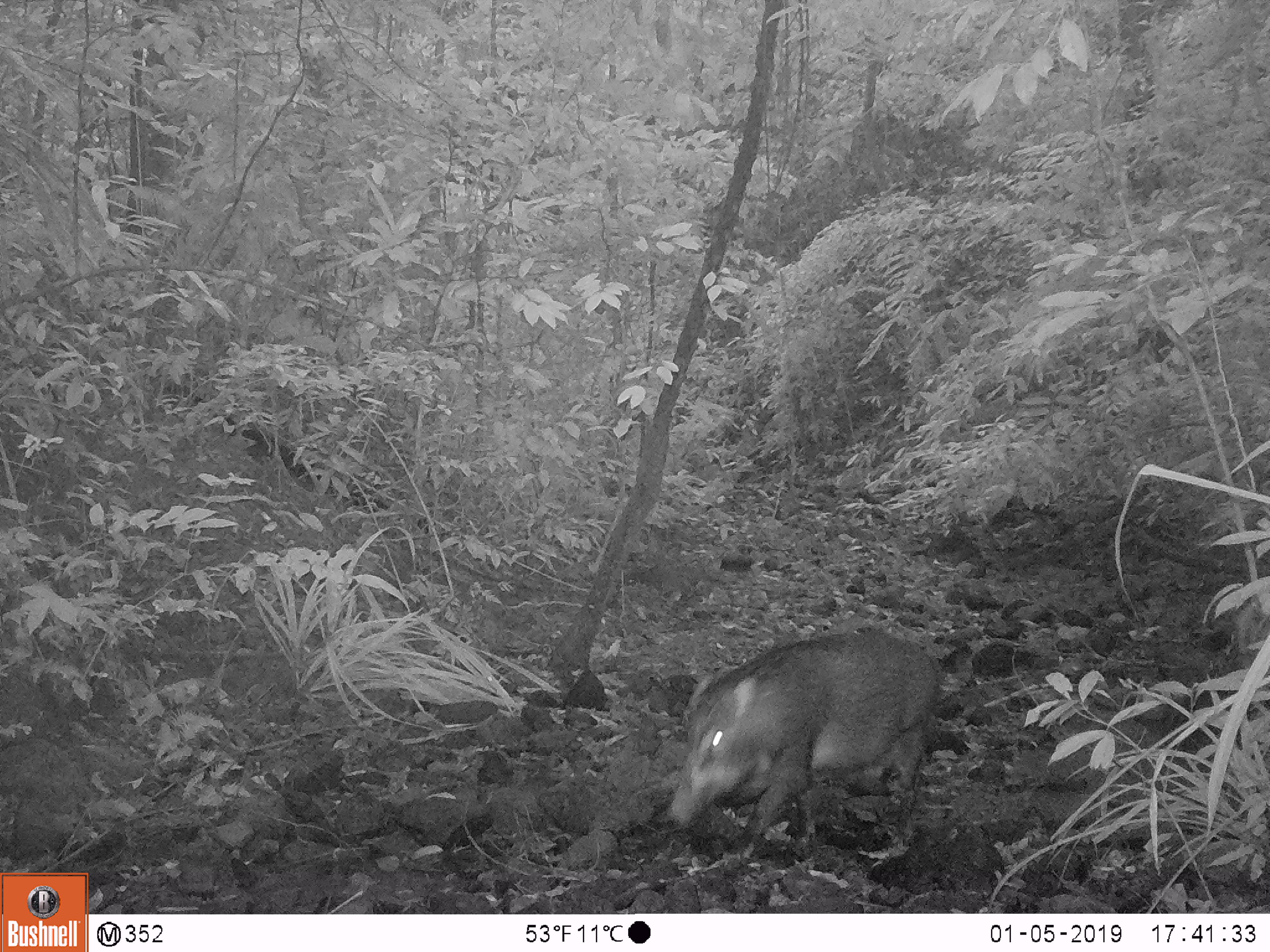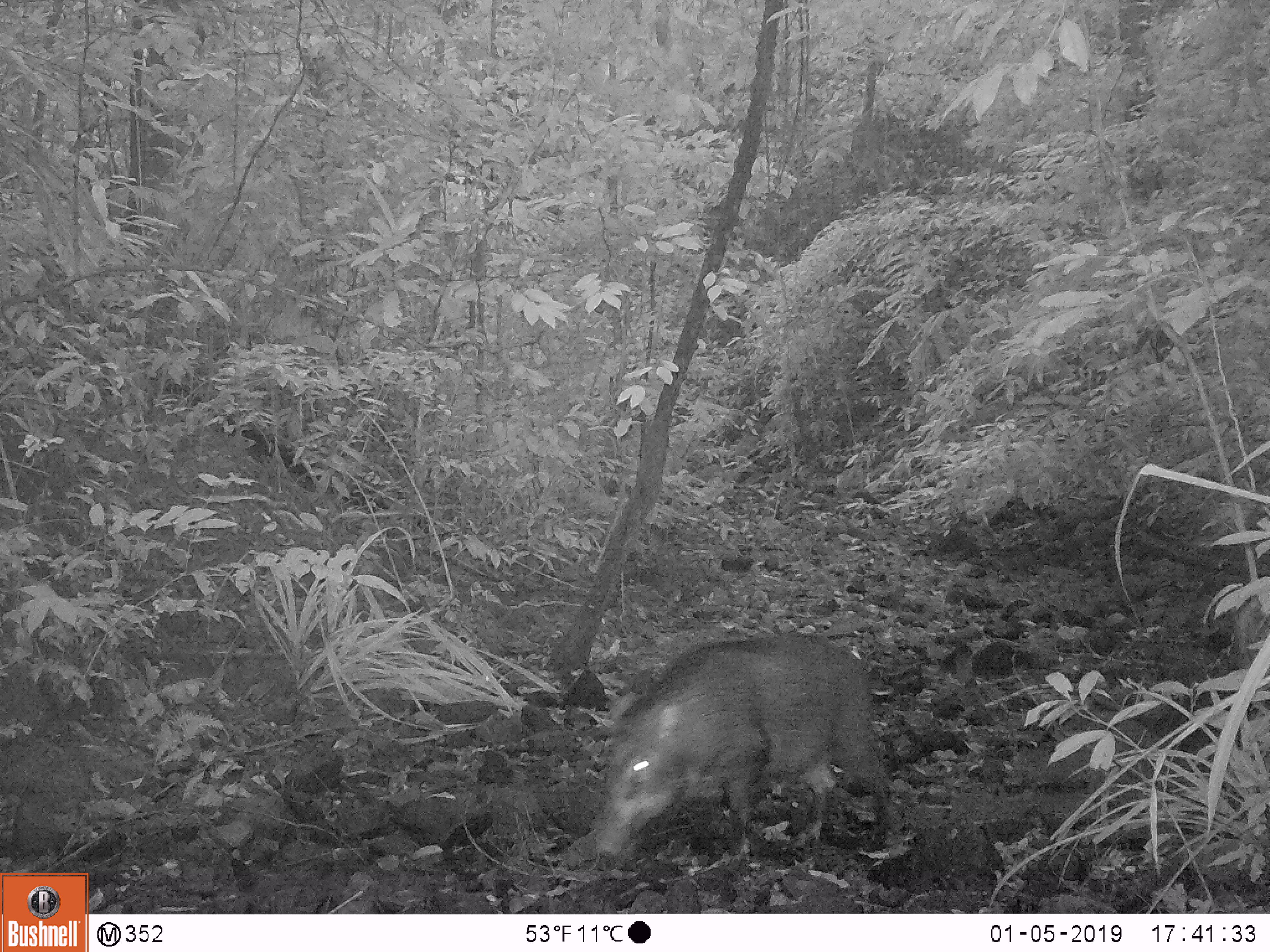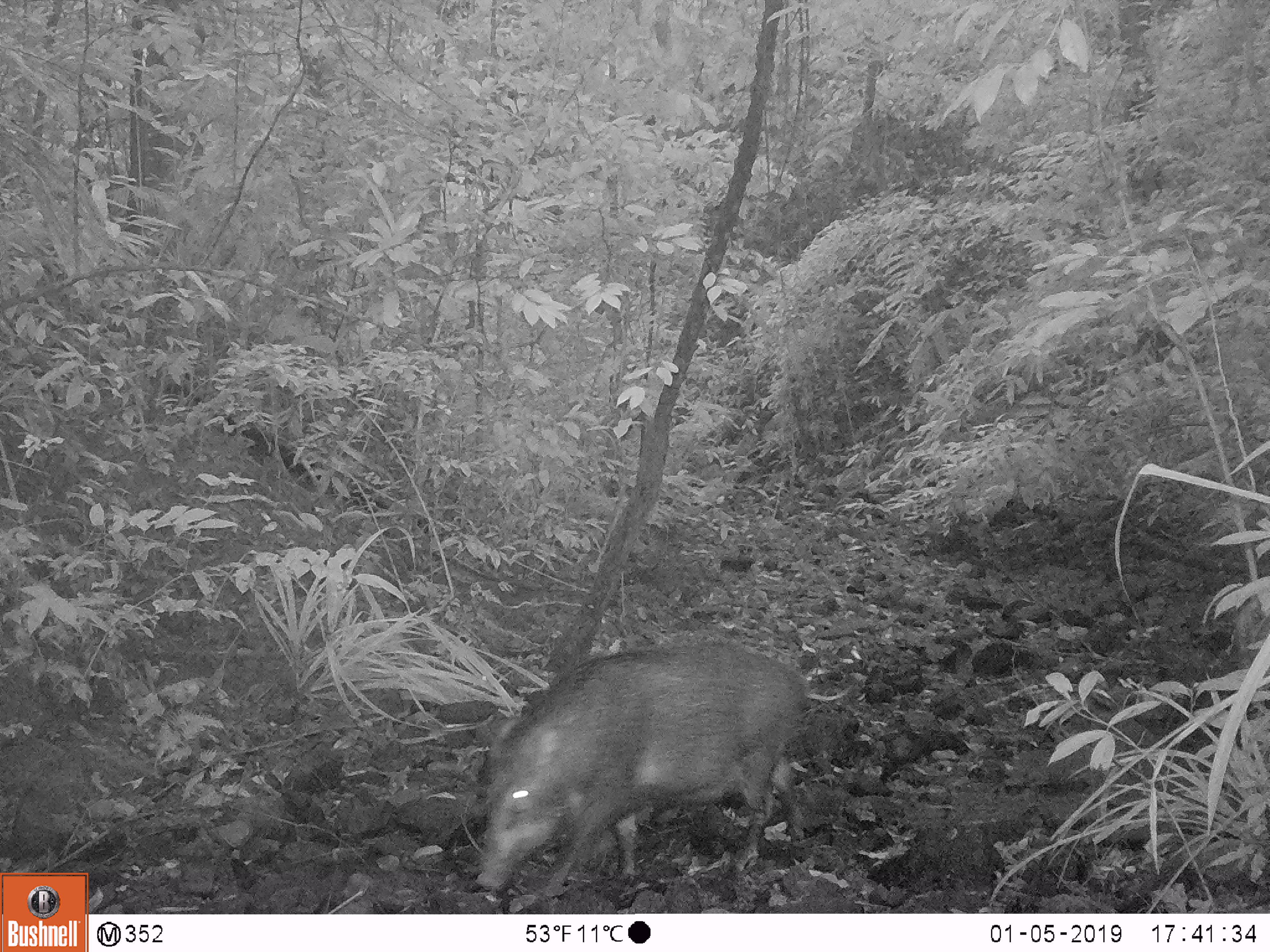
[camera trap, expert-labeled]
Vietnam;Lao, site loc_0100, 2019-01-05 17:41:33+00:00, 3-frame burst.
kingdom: Animalia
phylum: Chordata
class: Mammalia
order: Artiodactyla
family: Suidae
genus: Sus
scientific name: Sus scrofa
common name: eurasian wild pig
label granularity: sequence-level